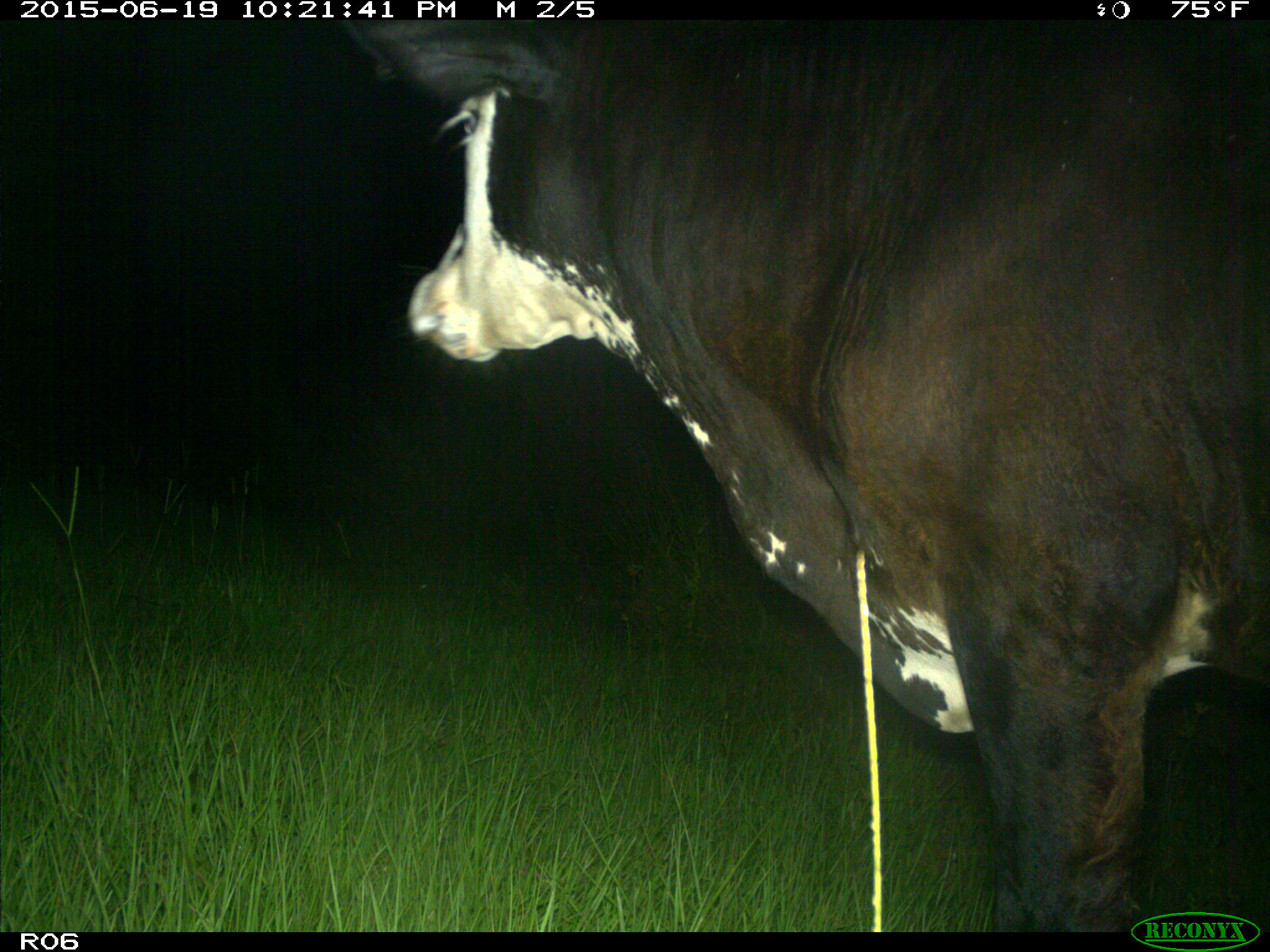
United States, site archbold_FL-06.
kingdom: Animalia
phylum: Chordata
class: Mammalia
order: Artiodactyla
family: Bovidae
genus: Bos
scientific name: Bos taurus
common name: domestic cow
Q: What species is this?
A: Bos taurus (domestic cow).